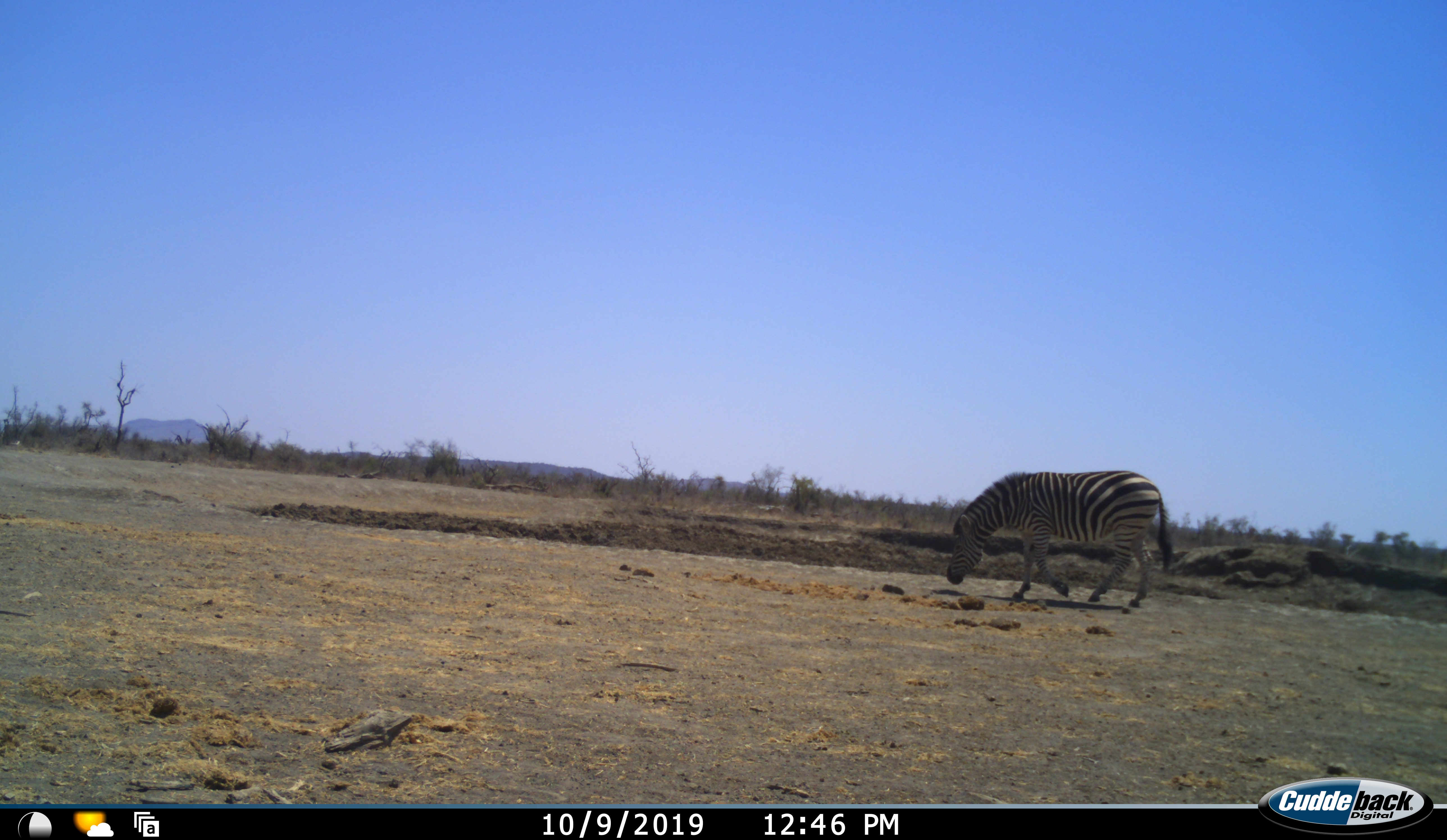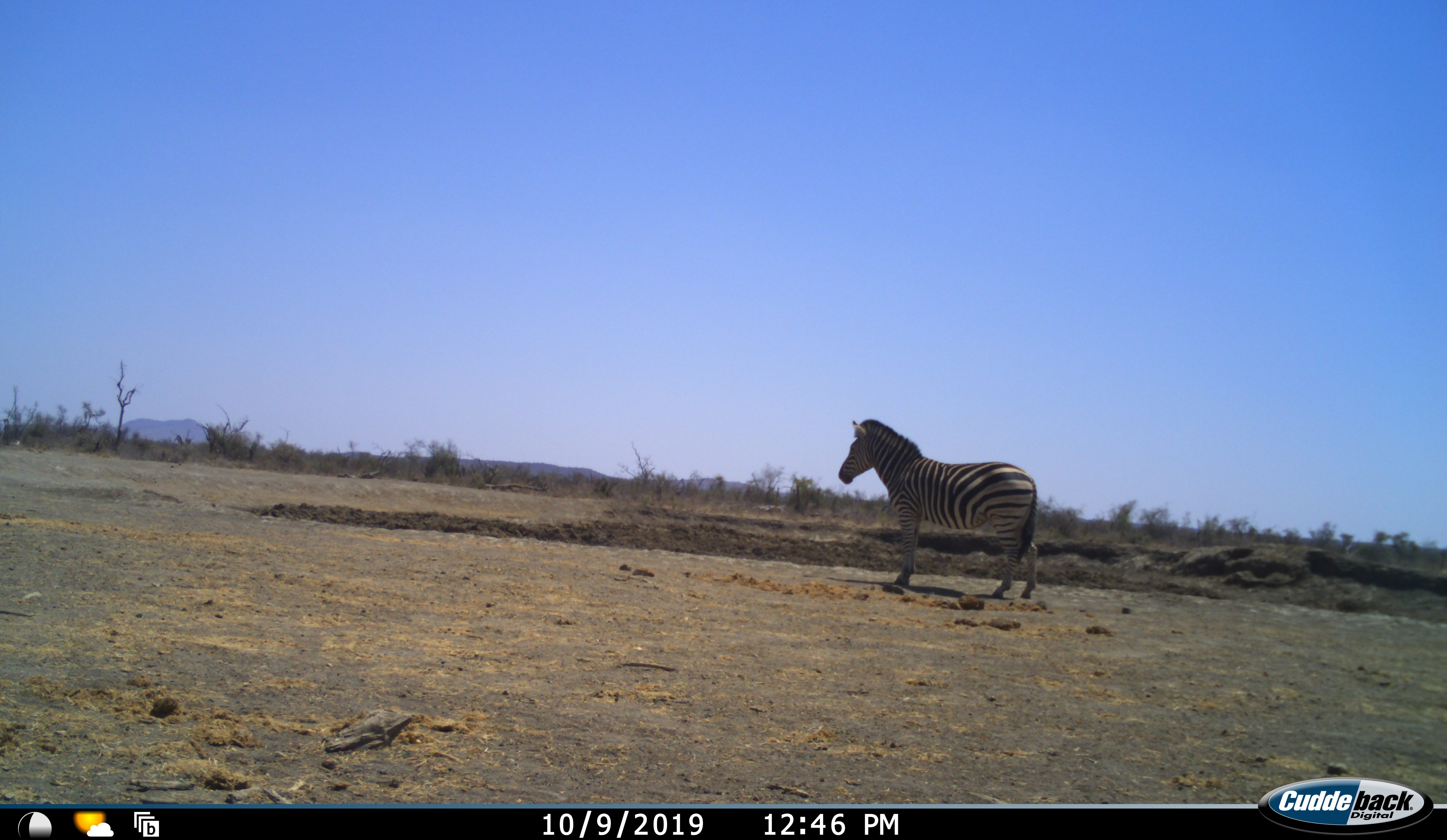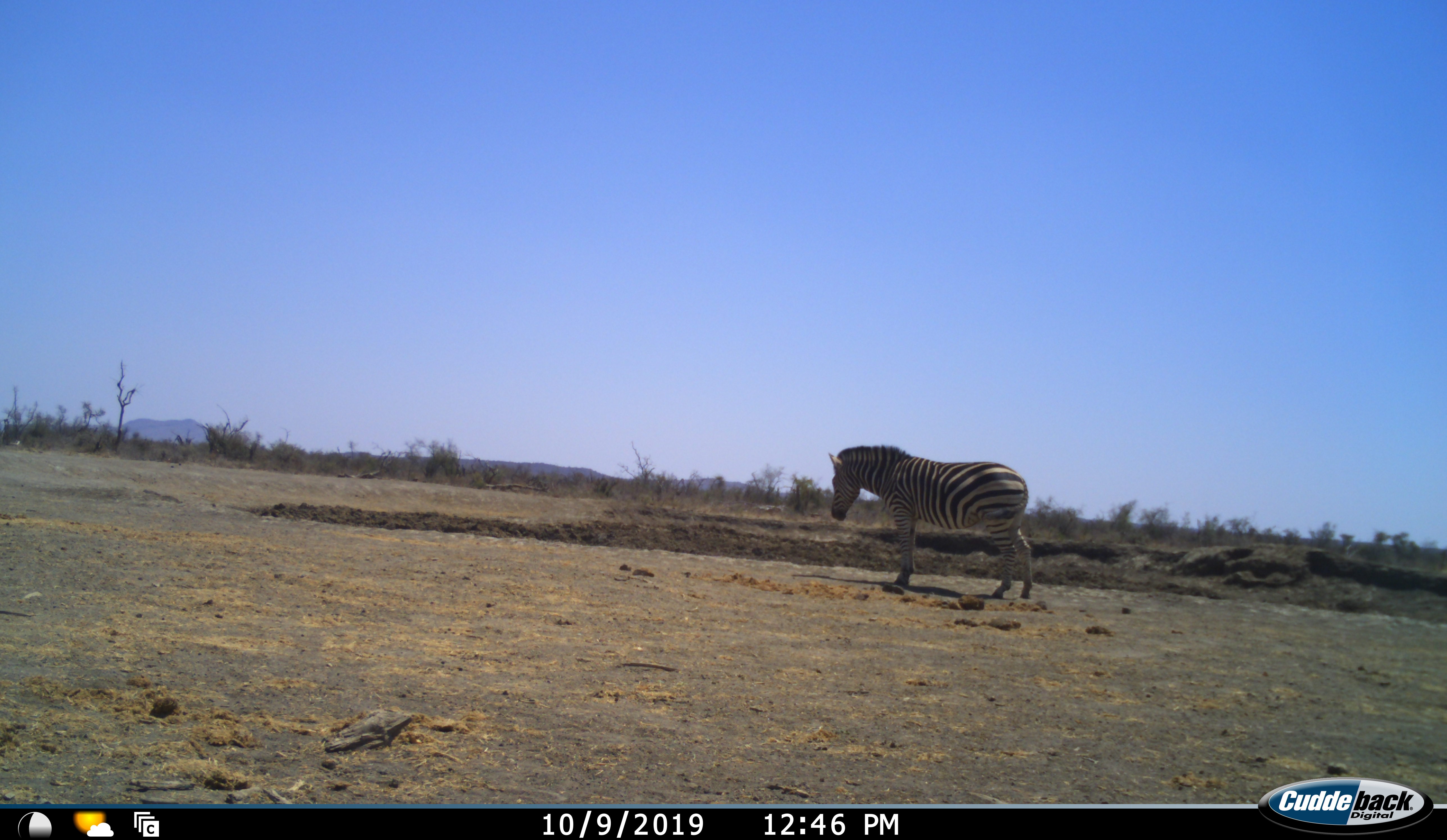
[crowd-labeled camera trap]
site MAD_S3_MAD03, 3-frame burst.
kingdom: Animalia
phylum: Chordata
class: Mammalia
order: Perissodactyla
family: Equidae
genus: Equus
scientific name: Equus quagga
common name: plains zebra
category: zebraplains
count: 1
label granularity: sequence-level